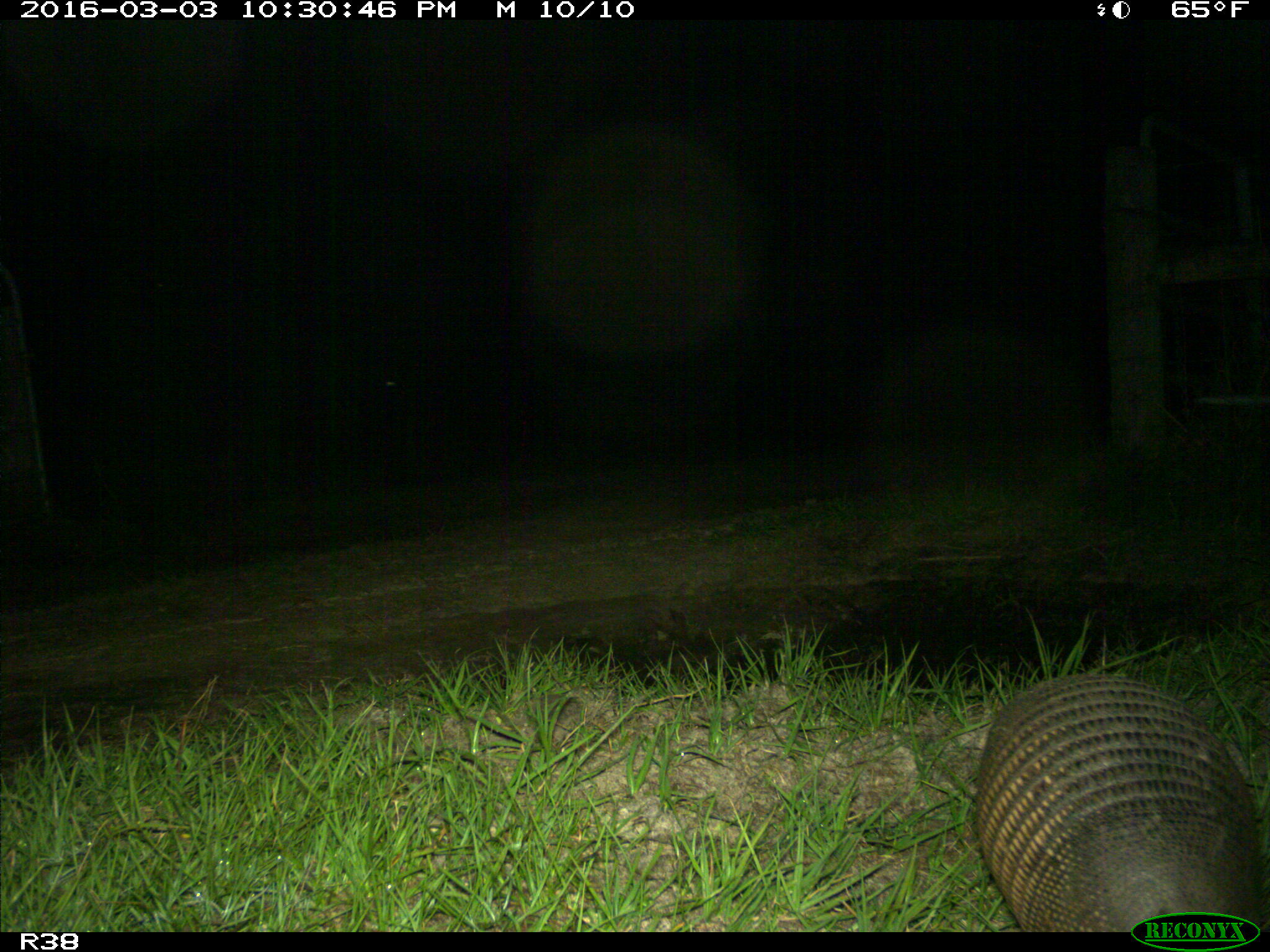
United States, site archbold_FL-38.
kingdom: Animalia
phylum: Chordata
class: Mammalia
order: Cingulata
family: Dasypodidae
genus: Dasypus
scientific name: Dasypus novemcinctus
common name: nine-banded armadillo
Dasypus novemcinctus (nine-banded armadillo).